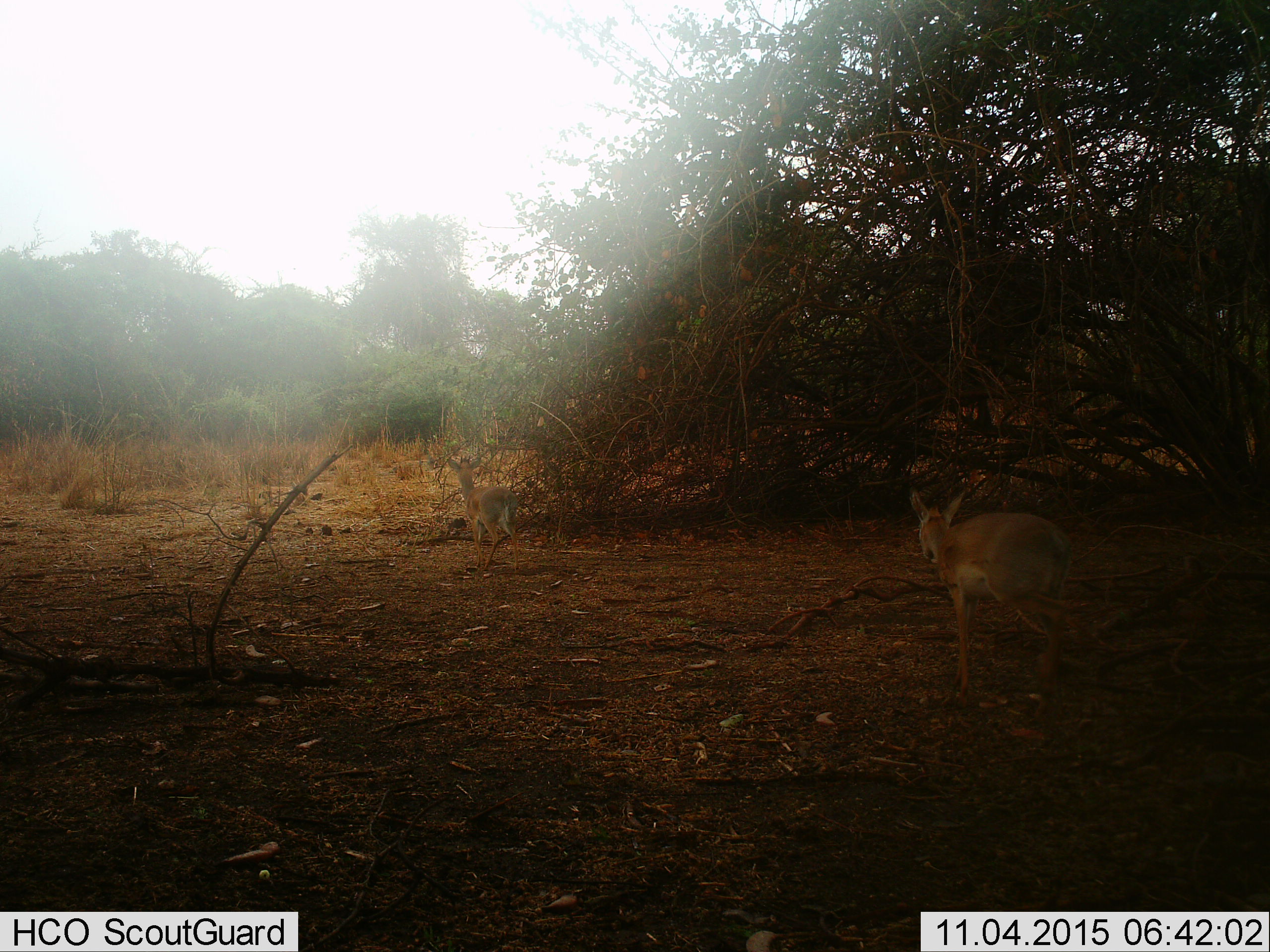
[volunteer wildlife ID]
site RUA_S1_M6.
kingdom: Animalia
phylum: Chordata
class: Mammalia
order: Artiodactyla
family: Bovidae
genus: Madoqua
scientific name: Madoqua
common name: dik-dik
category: dikdik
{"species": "dikdik (dik-dik) (Madoqua)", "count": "2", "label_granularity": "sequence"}